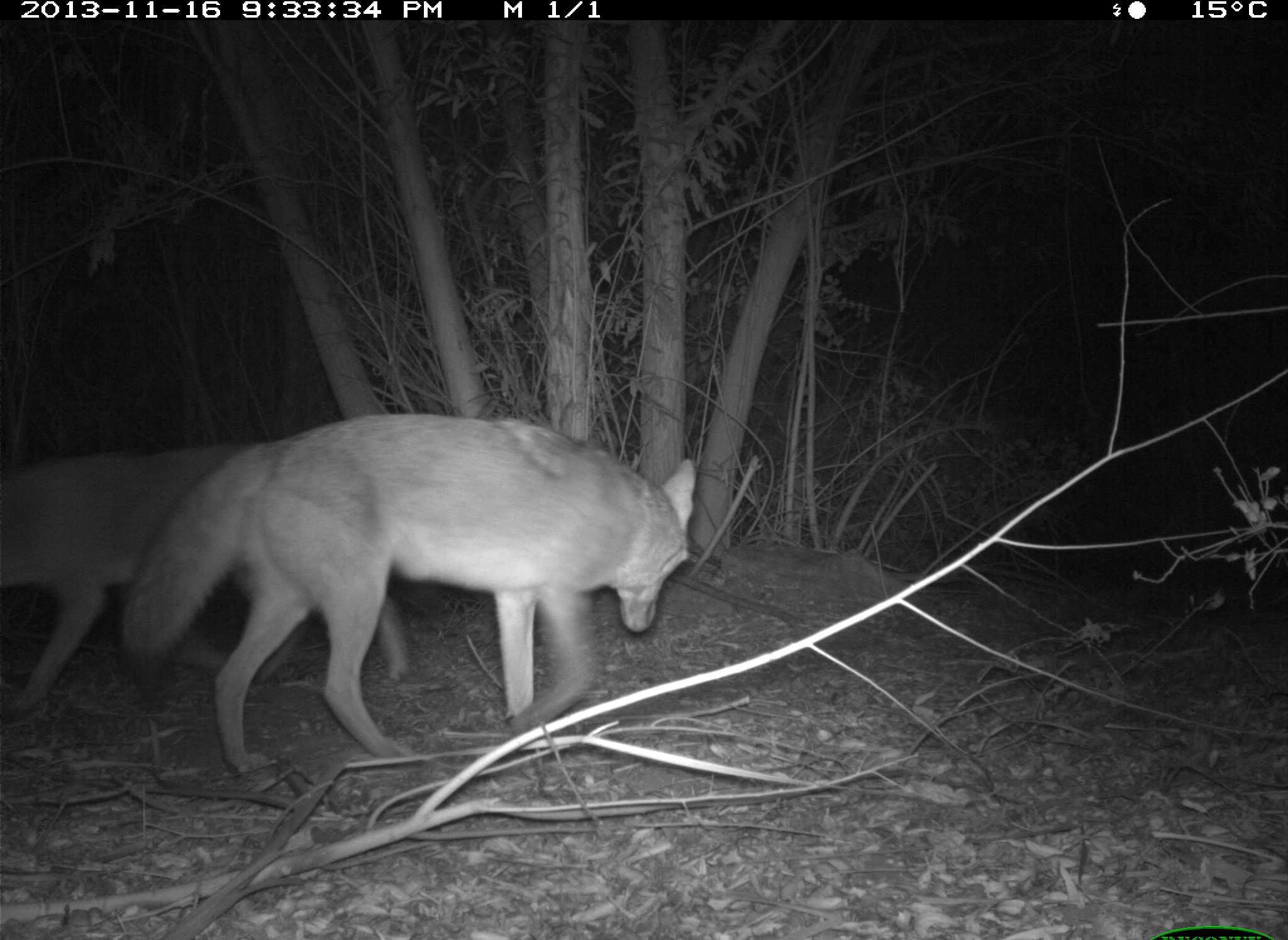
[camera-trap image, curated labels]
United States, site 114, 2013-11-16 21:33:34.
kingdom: Animalia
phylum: Chordata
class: Mammalia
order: Carnivora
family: Canidae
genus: Canis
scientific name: Canis latrans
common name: coyote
Coyote (Canis latrans).